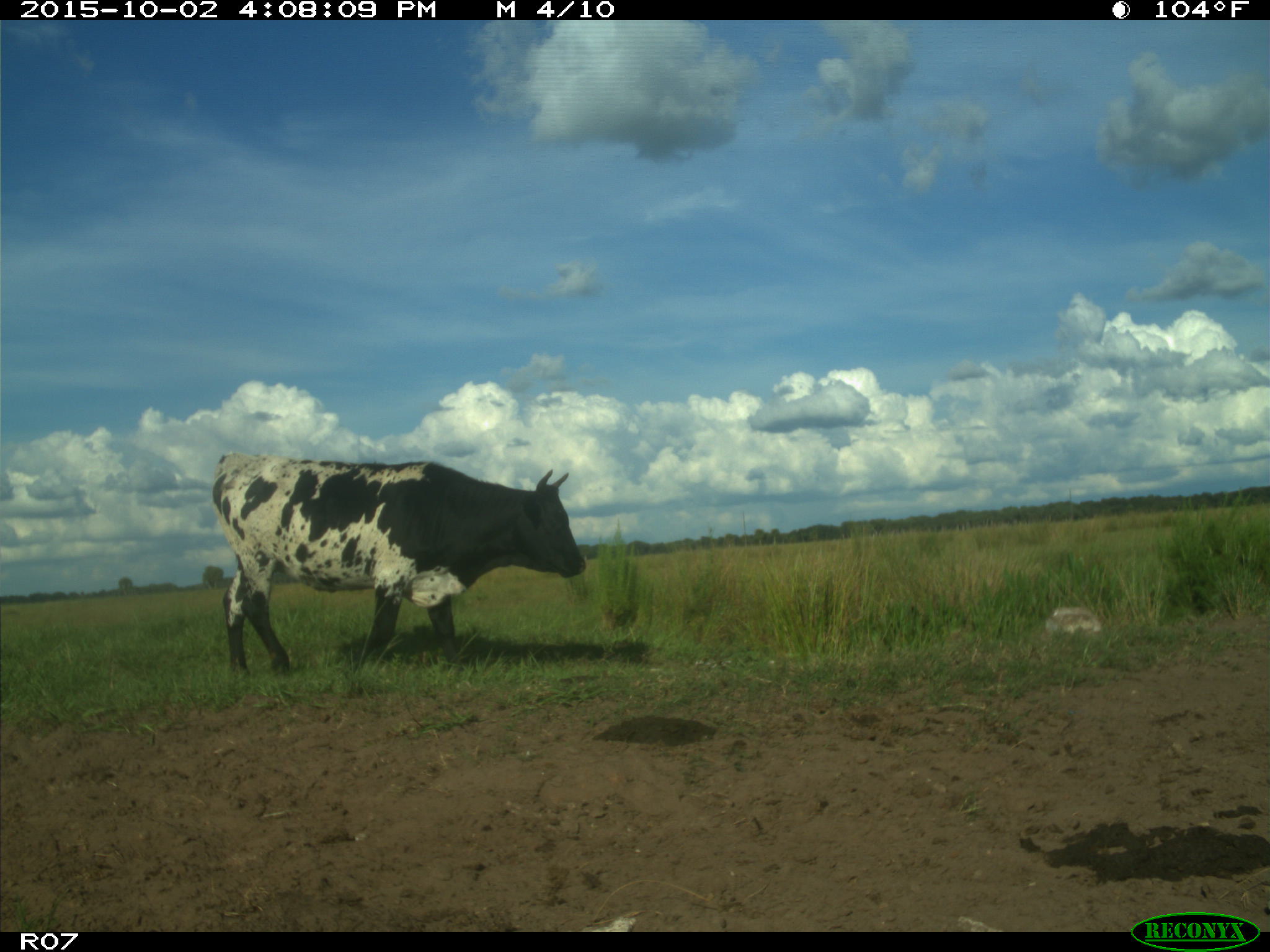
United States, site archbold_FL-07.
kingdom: Animalia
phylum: Chordata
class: Mammalia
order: Artiodactyla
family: Bovidae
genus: Bos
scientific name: Bos taurus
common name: domestic cow